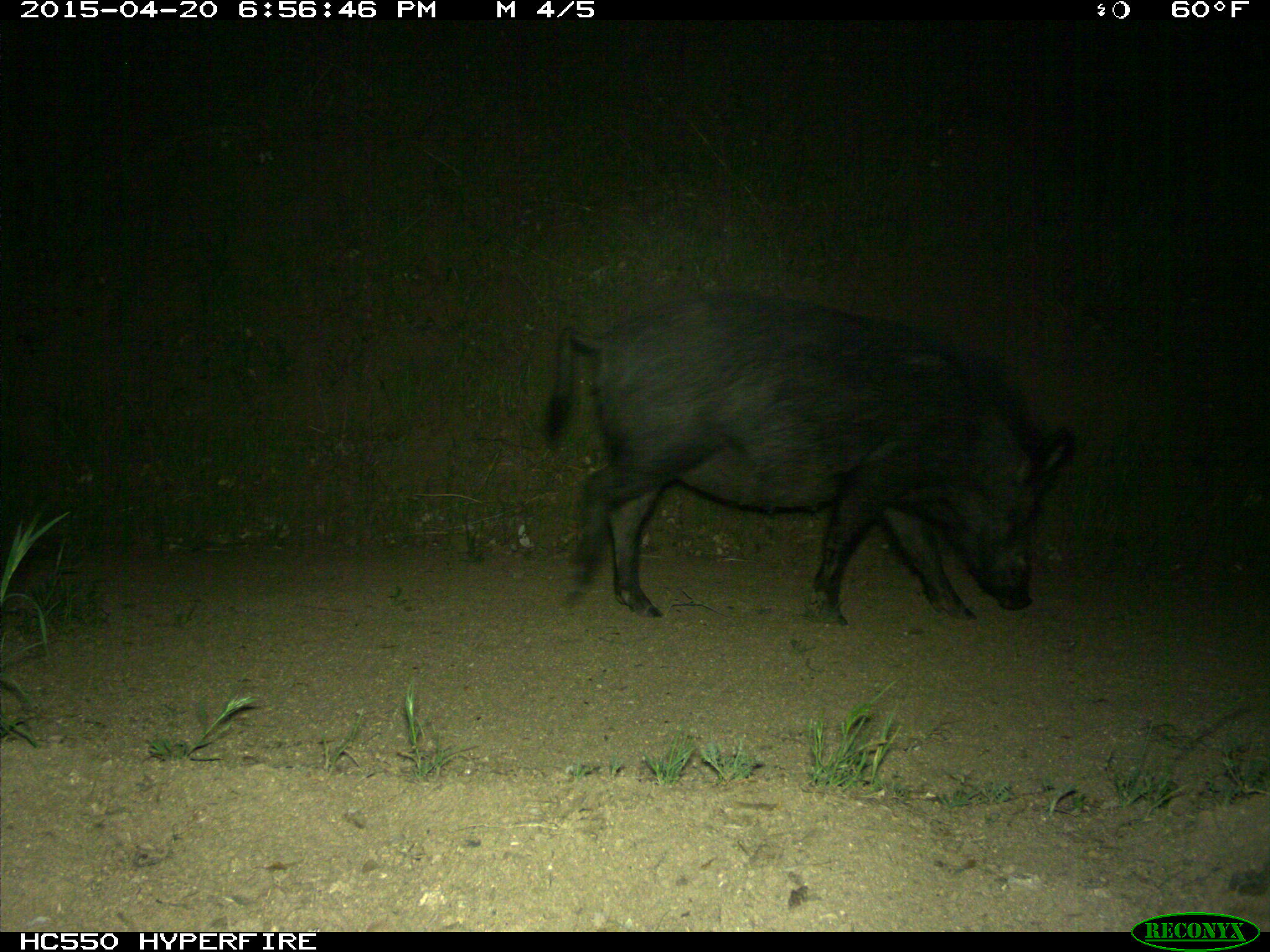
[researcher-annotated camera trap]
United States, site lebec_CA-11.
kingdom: Animalia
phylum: Chordata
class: Mammalia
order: Artiodactyla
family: Suidae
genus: Sus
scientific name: Sus scrofa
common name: wild boar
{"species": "Sus scrofa (wild boar)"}